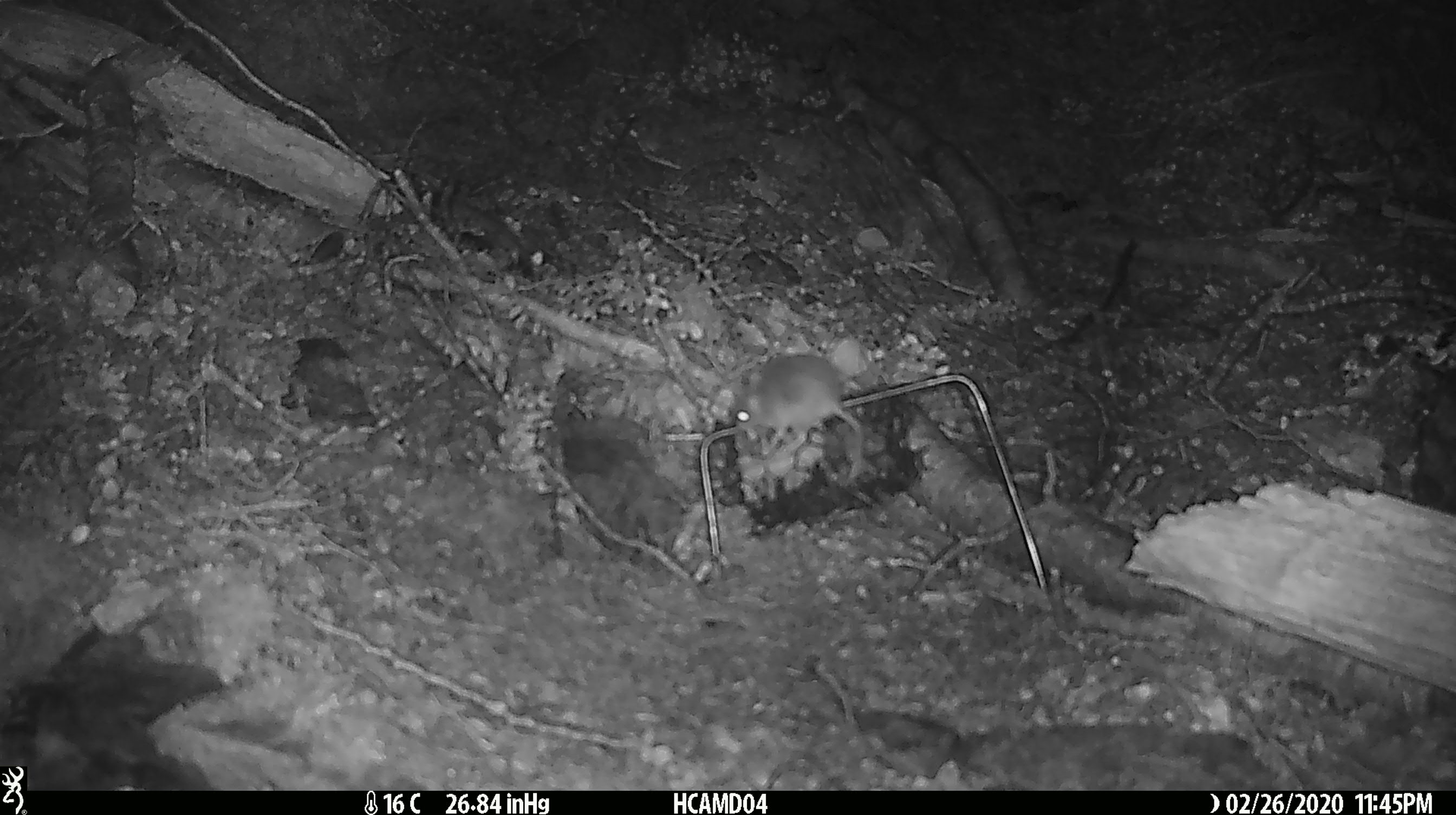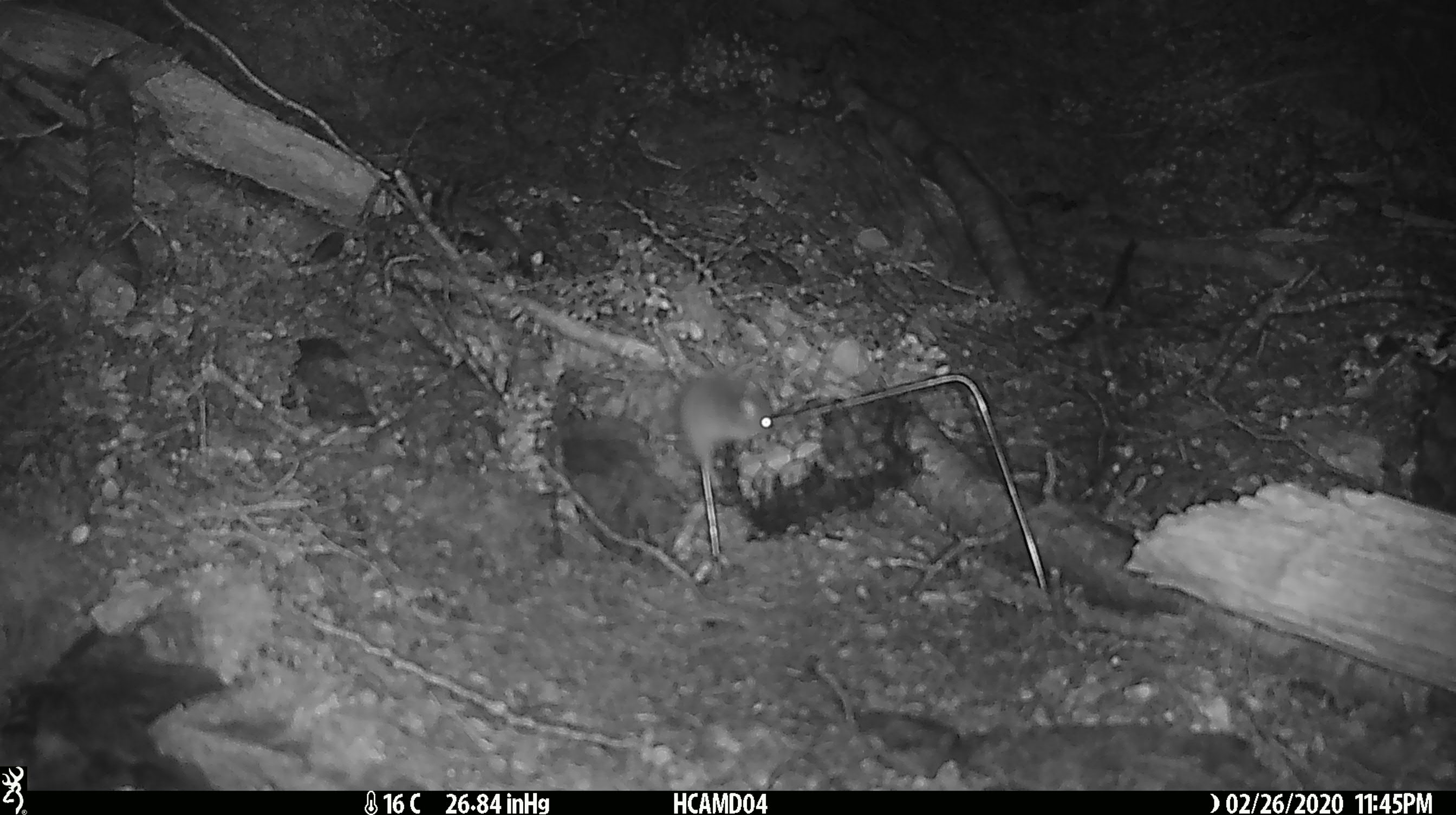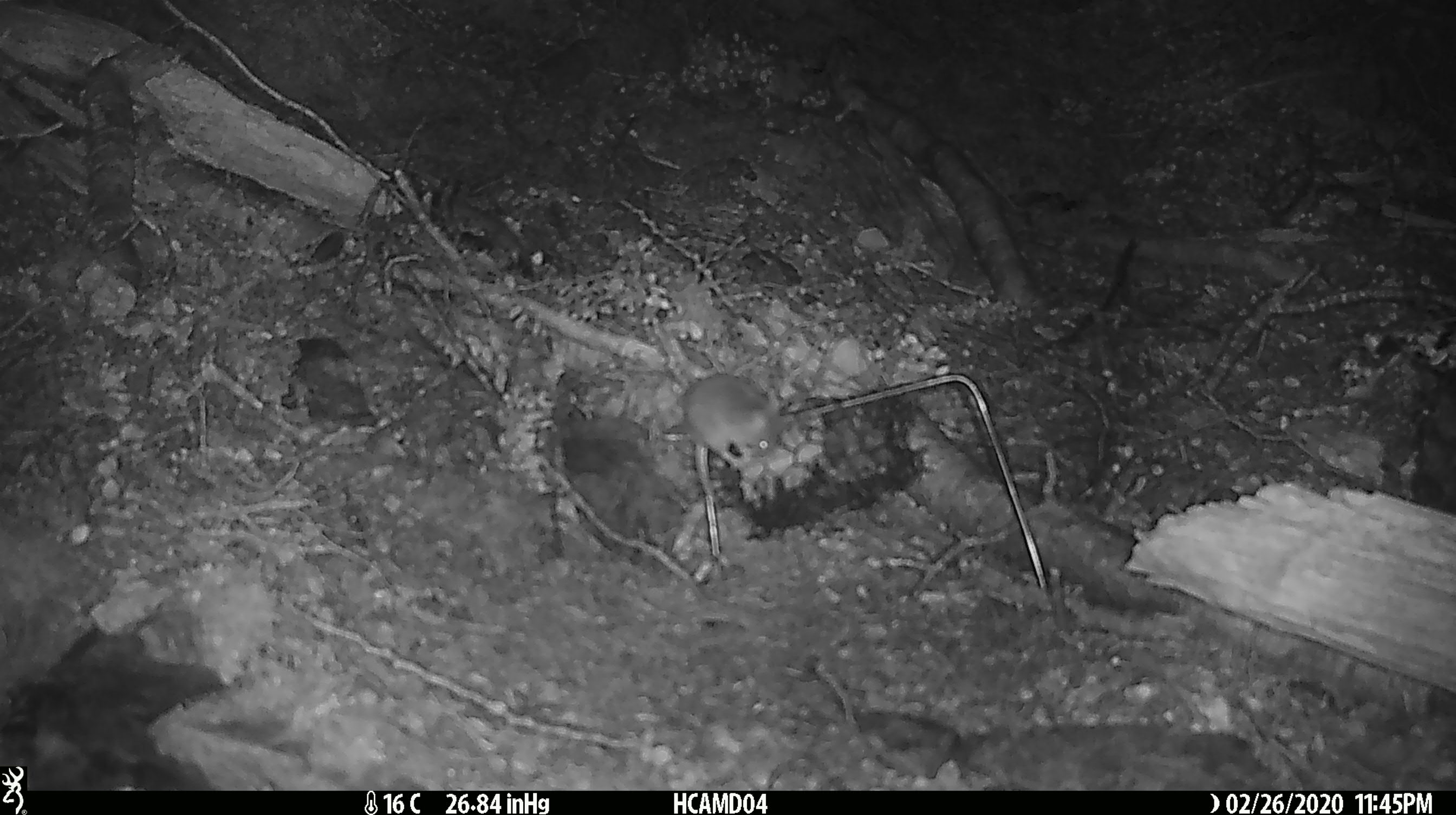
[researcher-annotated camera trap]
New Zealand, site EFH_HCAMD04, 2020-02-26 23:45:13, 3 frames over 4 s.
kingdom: Animalia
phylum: Chordata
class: Mammalia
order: Rodentia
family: Muridae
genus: Mus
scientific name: Mus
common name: mouse